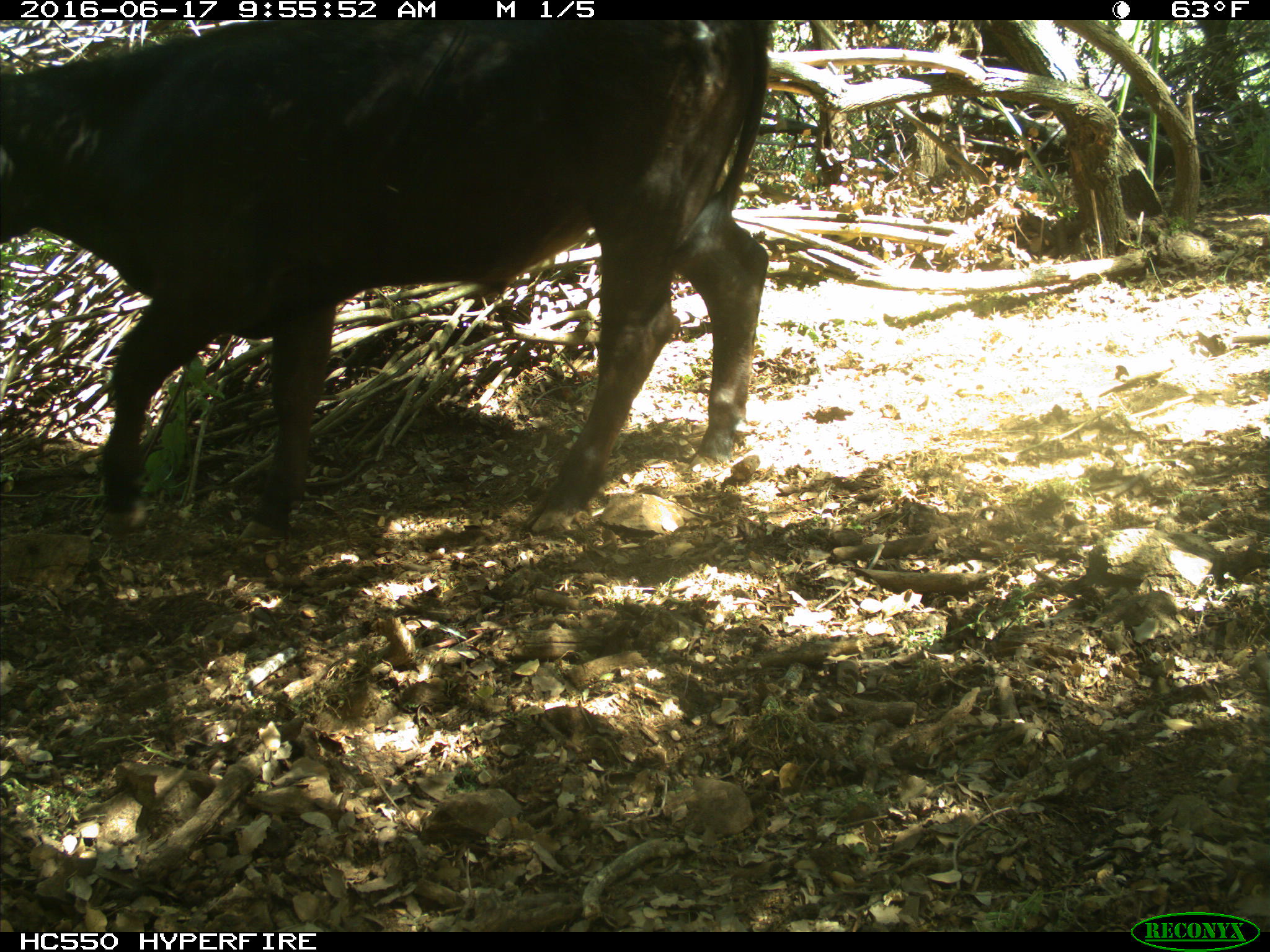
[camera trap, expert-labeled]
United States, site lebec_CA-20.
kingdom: Animalia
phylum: Chordata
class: Mammalia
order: Artiodactyla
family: Bovidae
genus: Bos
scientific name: Bos taurus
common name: domestic cow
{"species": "Bos taurus (domestic cow)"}